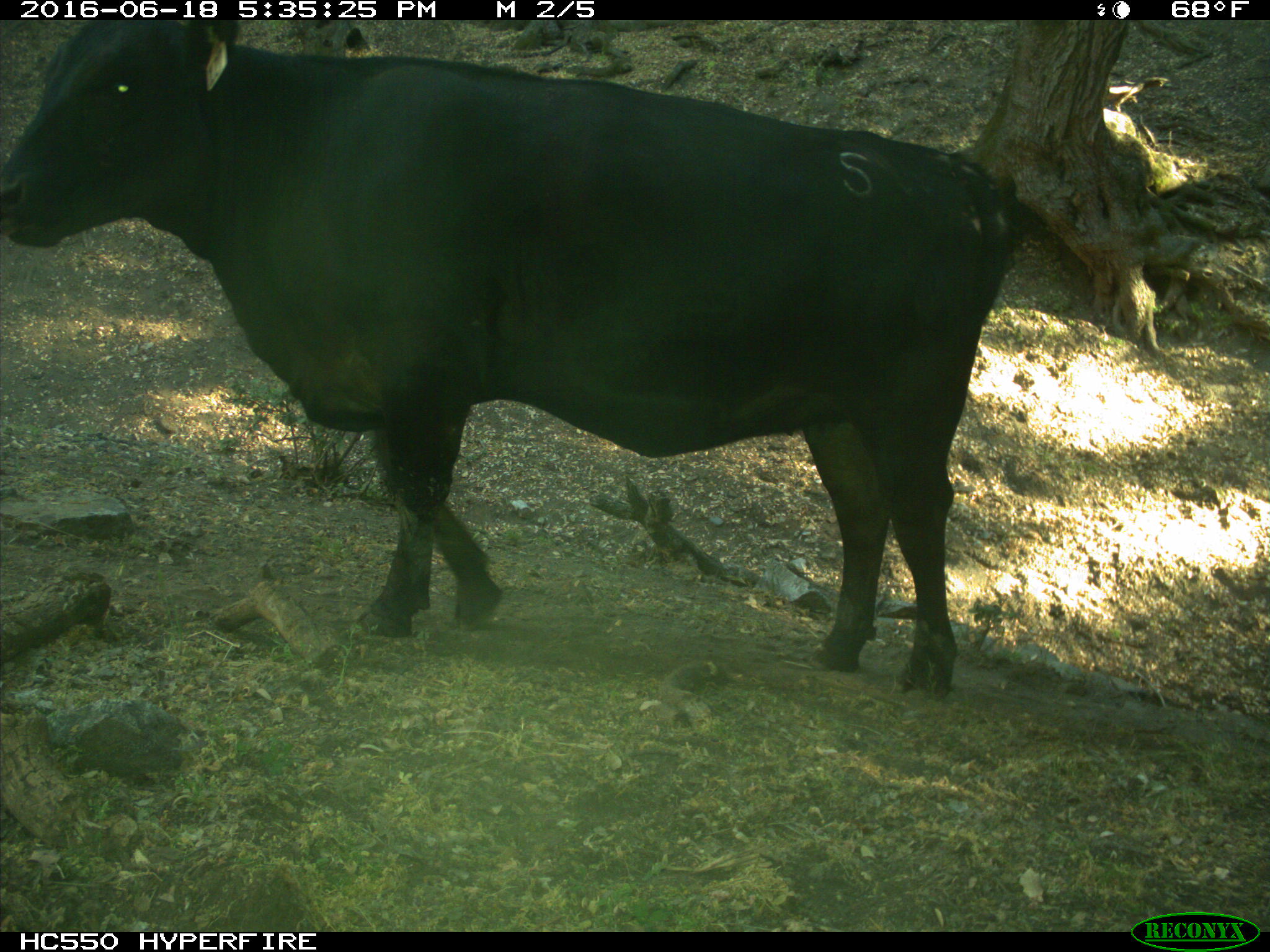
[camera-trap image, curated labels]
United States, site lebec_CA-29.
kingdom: Animalia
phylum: Chordata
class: Mammalia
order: Artiodactyla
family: Bovidae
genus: Bos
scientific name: Bos taurus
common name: domestic cow